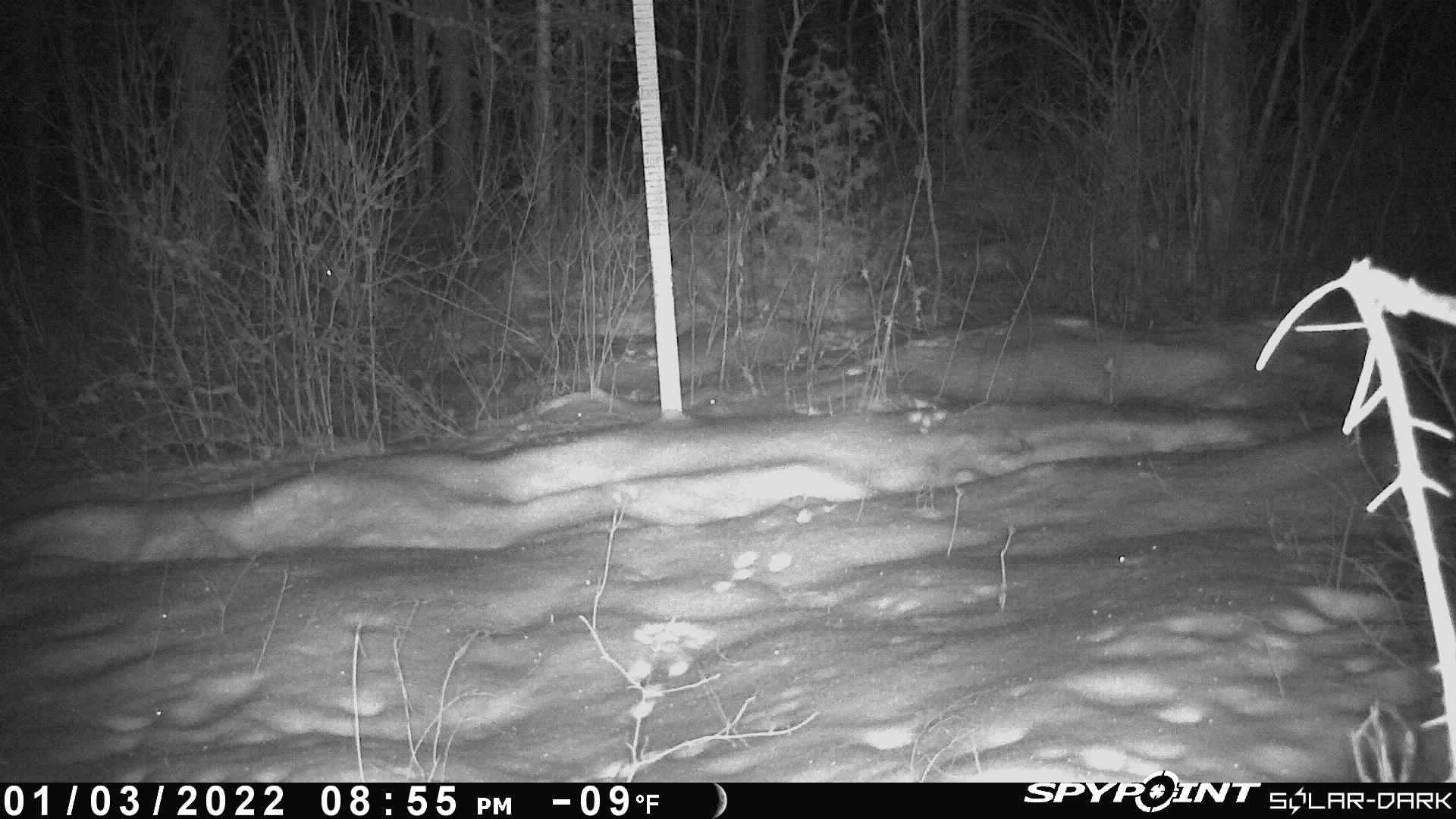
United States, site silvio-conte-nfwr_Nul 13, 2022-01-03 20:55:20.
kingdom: Animalia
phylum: Chordata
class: Mammalia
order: Lagomorpha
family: Leporidae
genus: Lepus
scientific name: Lepus americanus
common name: snowshoe hare